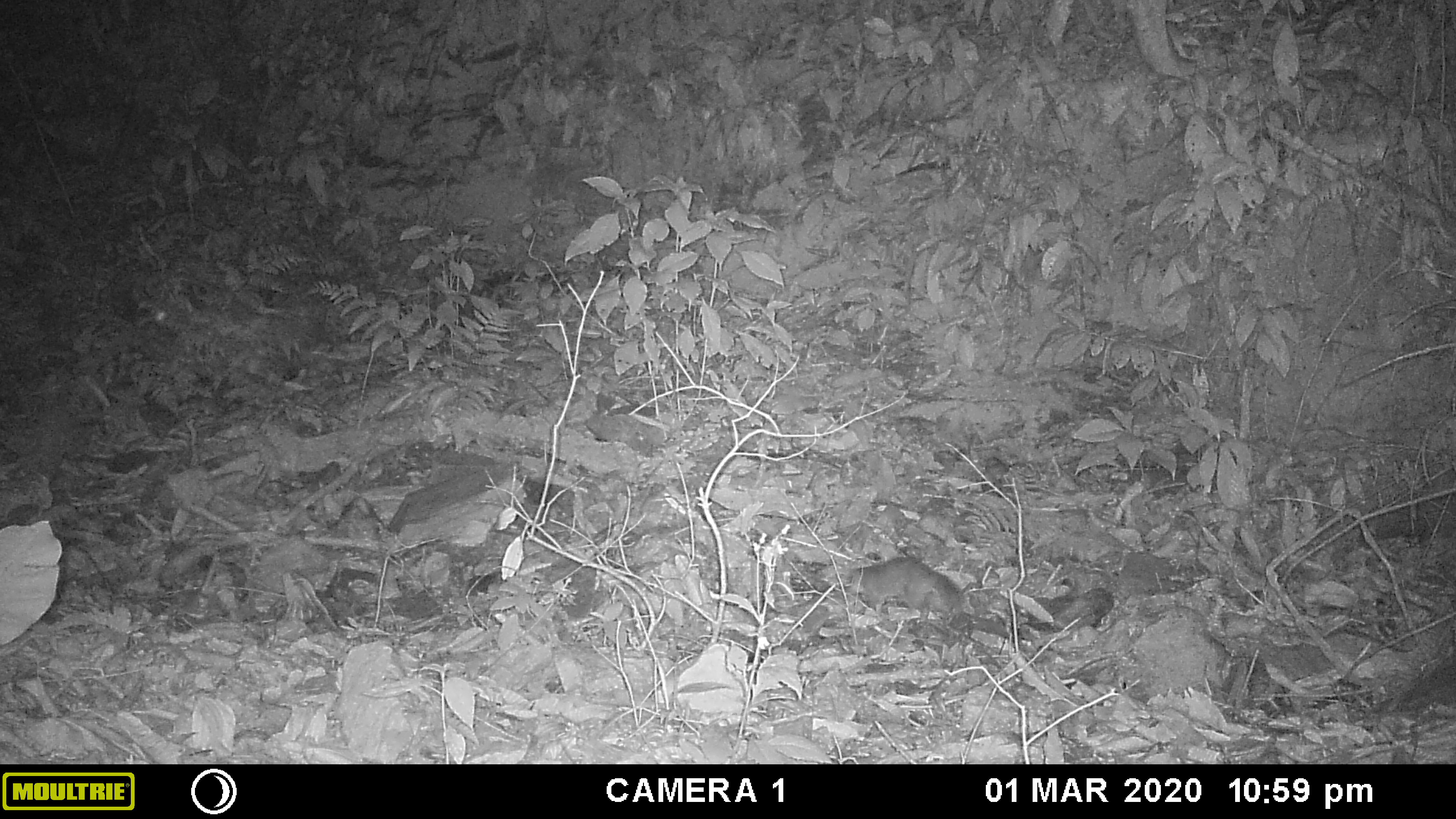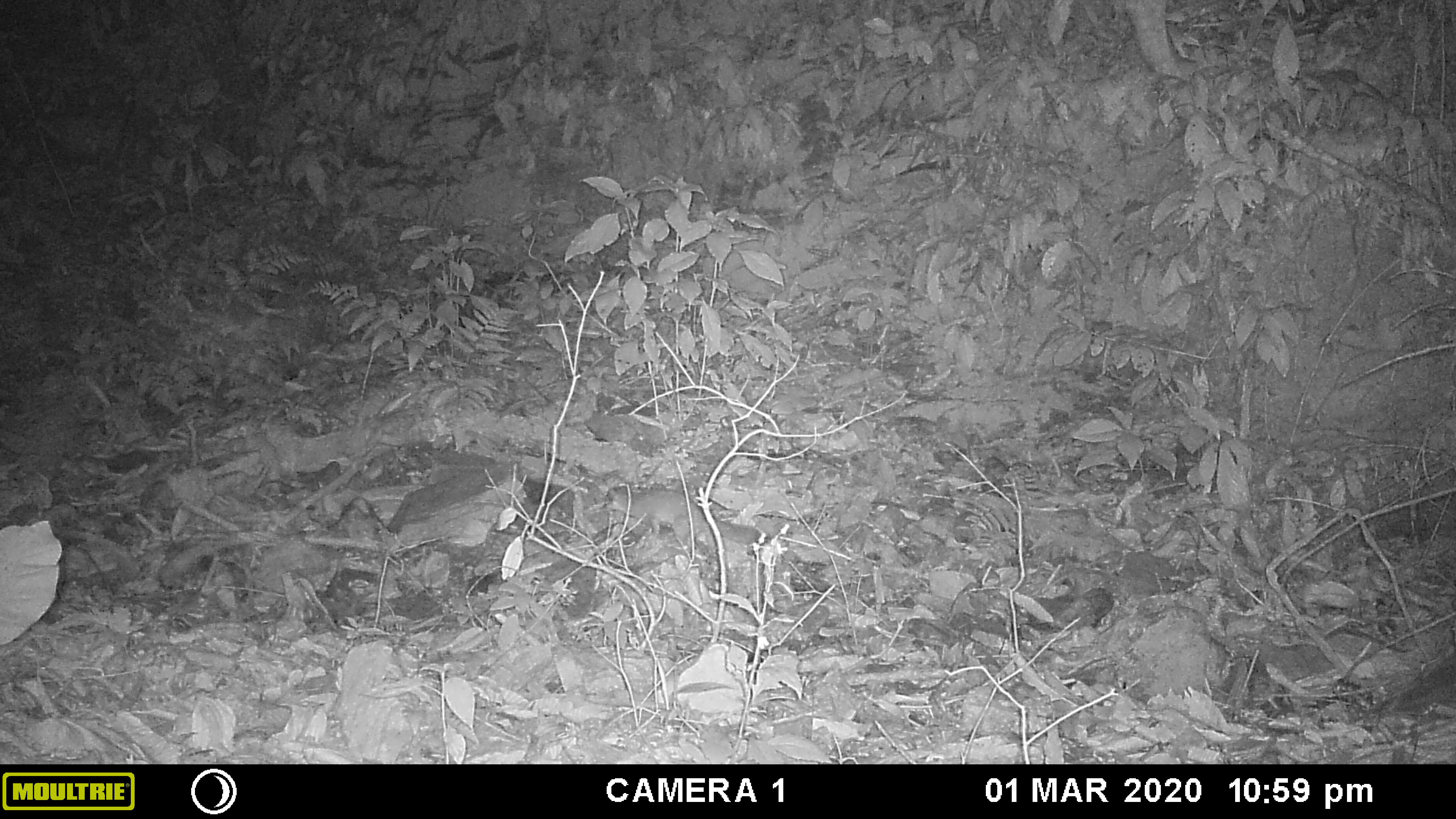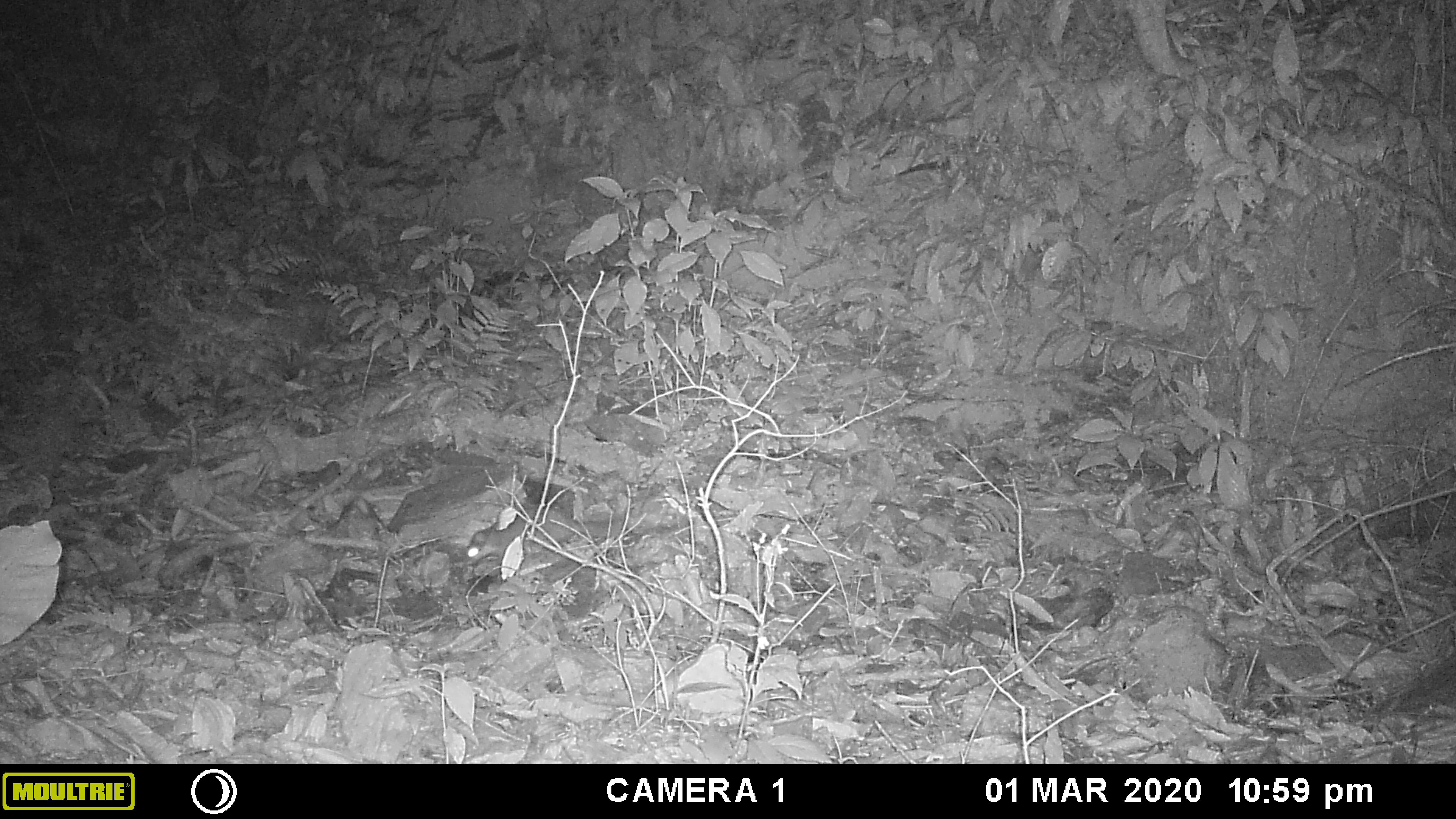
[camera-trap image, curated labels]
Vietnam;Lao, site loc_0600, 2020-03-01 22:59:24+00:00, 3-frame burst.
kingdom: Animalia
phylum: Chordata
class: Mammalia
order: Carnivora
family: Mustelidae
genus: Melogale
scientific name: Melogale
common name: ferret badger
Ferret badger (Melogale). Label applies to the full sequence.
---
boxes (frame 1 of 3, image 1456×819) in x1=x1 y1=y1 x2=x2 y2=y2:
ferret badger: x1=845 y1=557 x2=965 y2=623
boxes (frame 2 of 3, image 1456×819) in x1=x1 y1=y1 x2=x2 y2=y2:
ferret badger: x1=602 y1=486 x2=761 y2=553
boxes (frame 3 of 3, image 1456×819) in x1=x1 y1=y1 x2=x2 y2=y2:
ferret badger: x1=467 y1=506 x2=612 y2=565